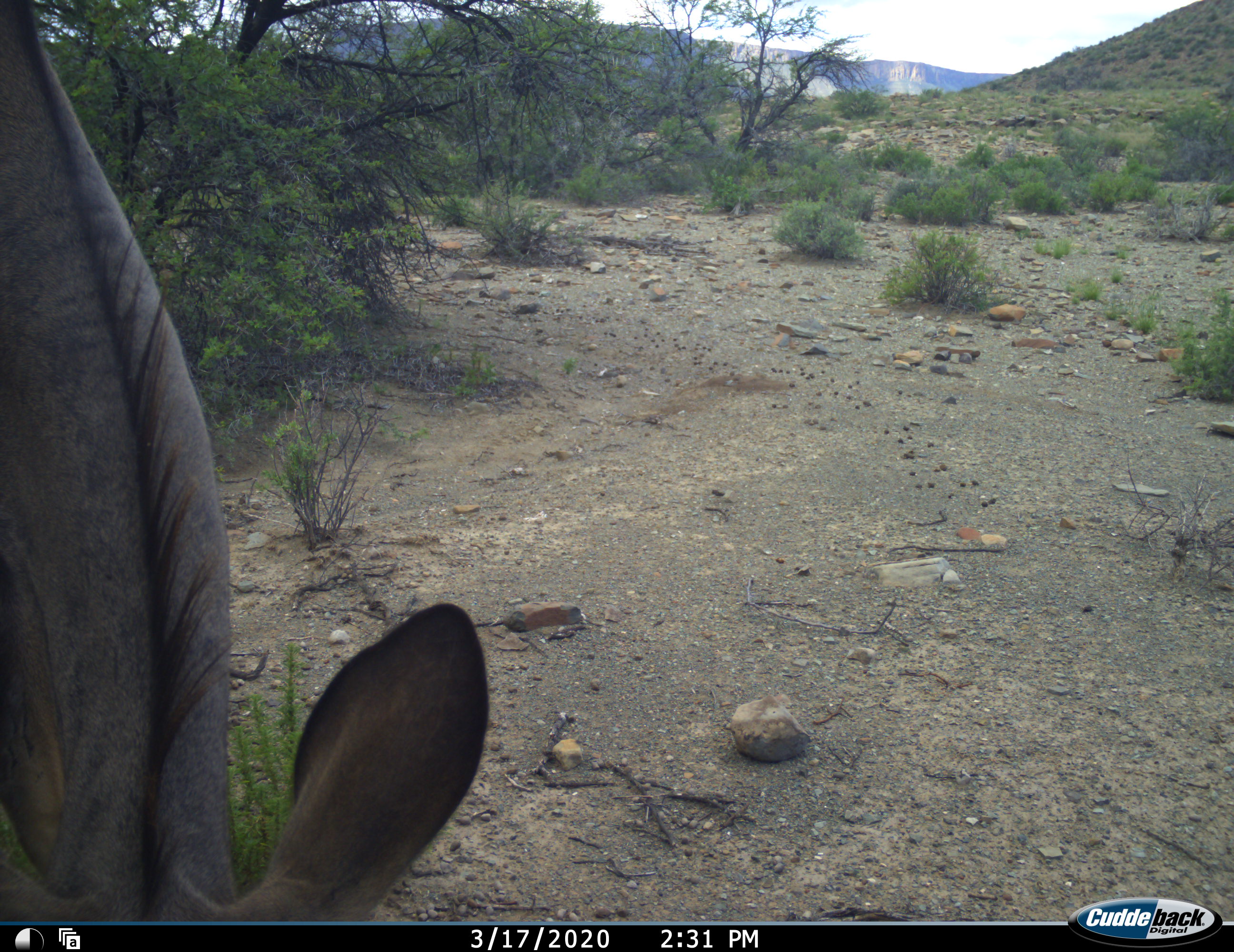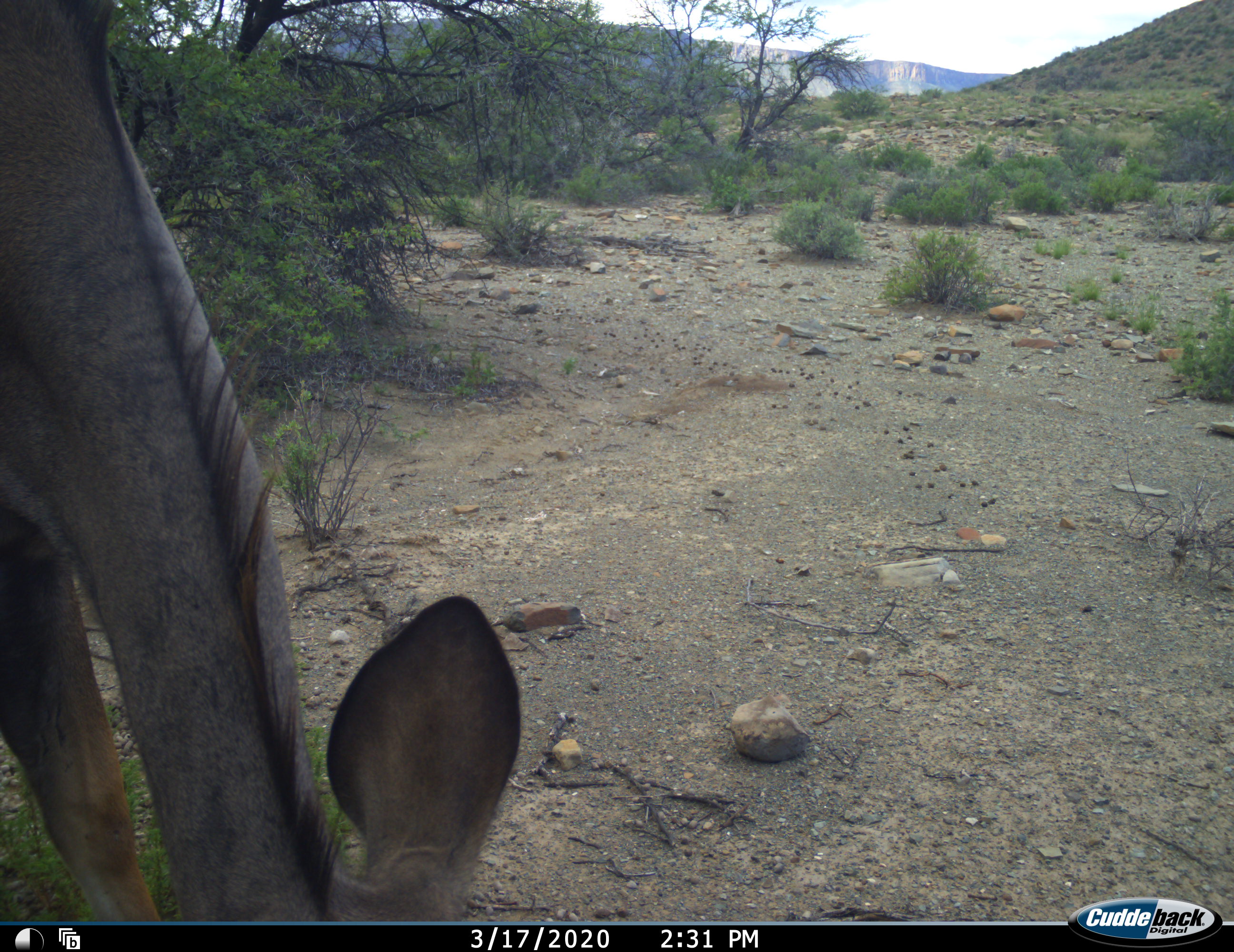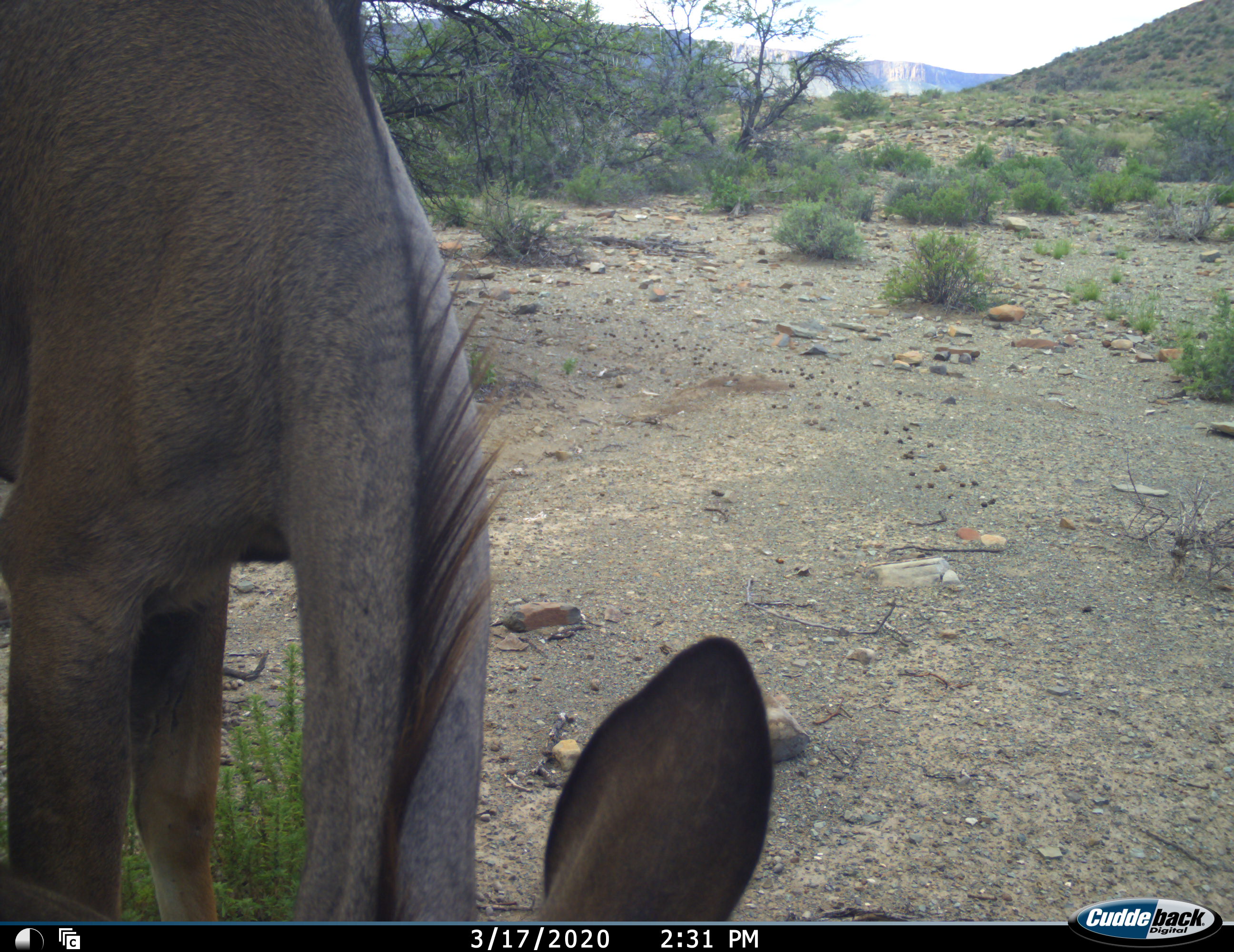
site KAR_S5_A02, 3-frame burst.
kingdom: Animalia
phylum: Chordata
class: Mammalia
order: Artiodactyla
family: Bovidae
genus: Tragelaphus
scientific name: Tragelaphus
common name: kudu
Kudu (Tragelaphus), count 1. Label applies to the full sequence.